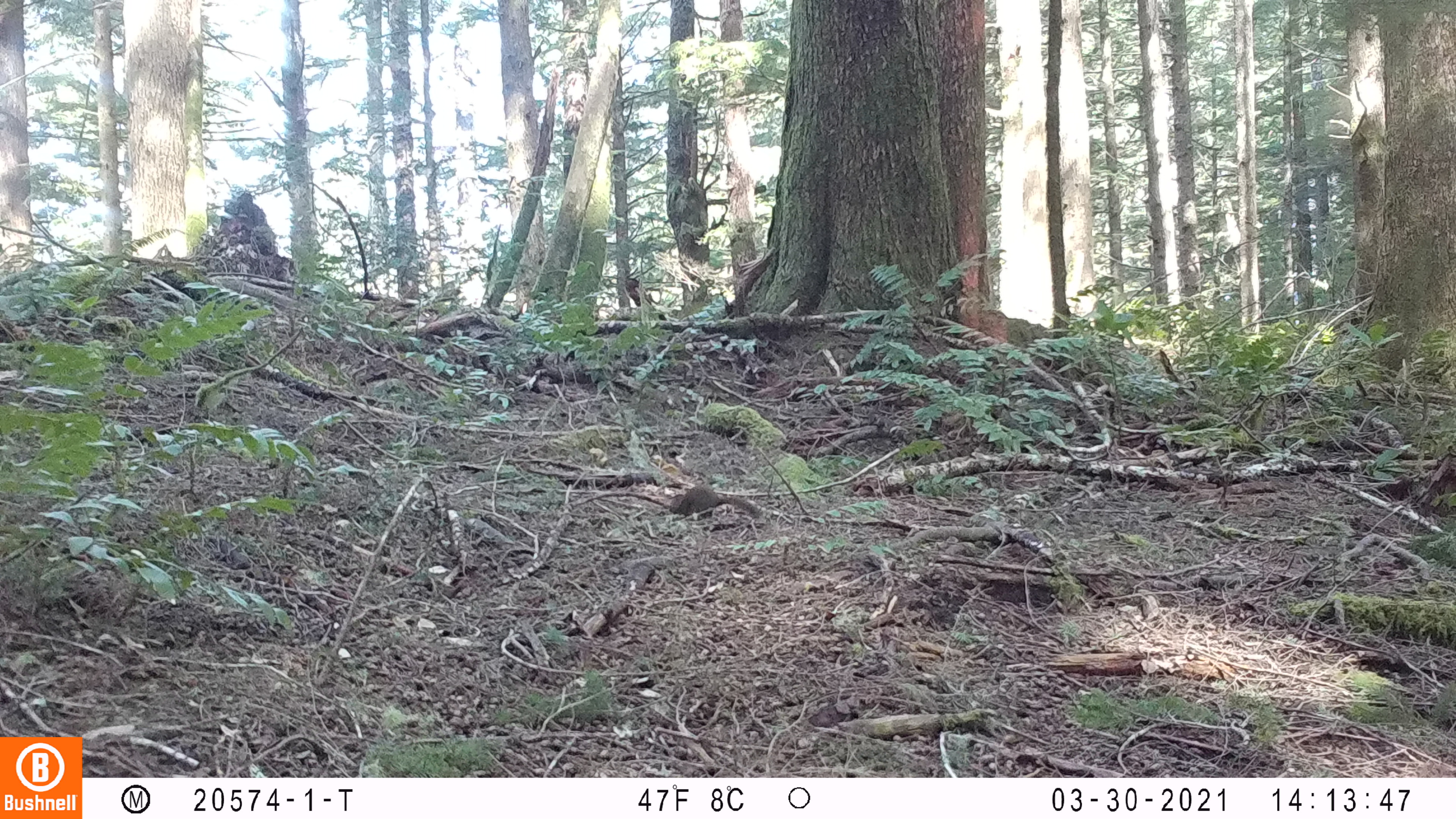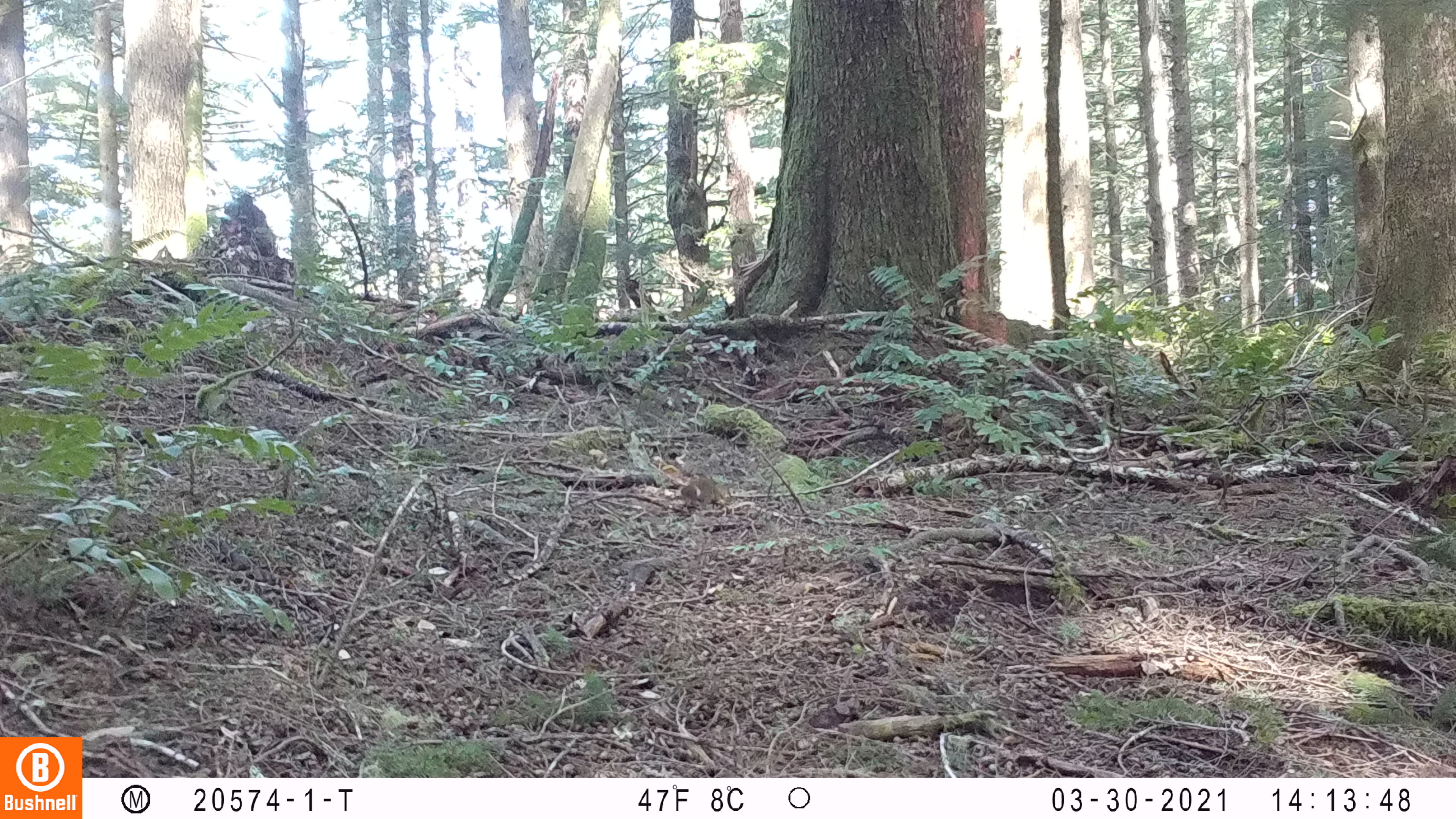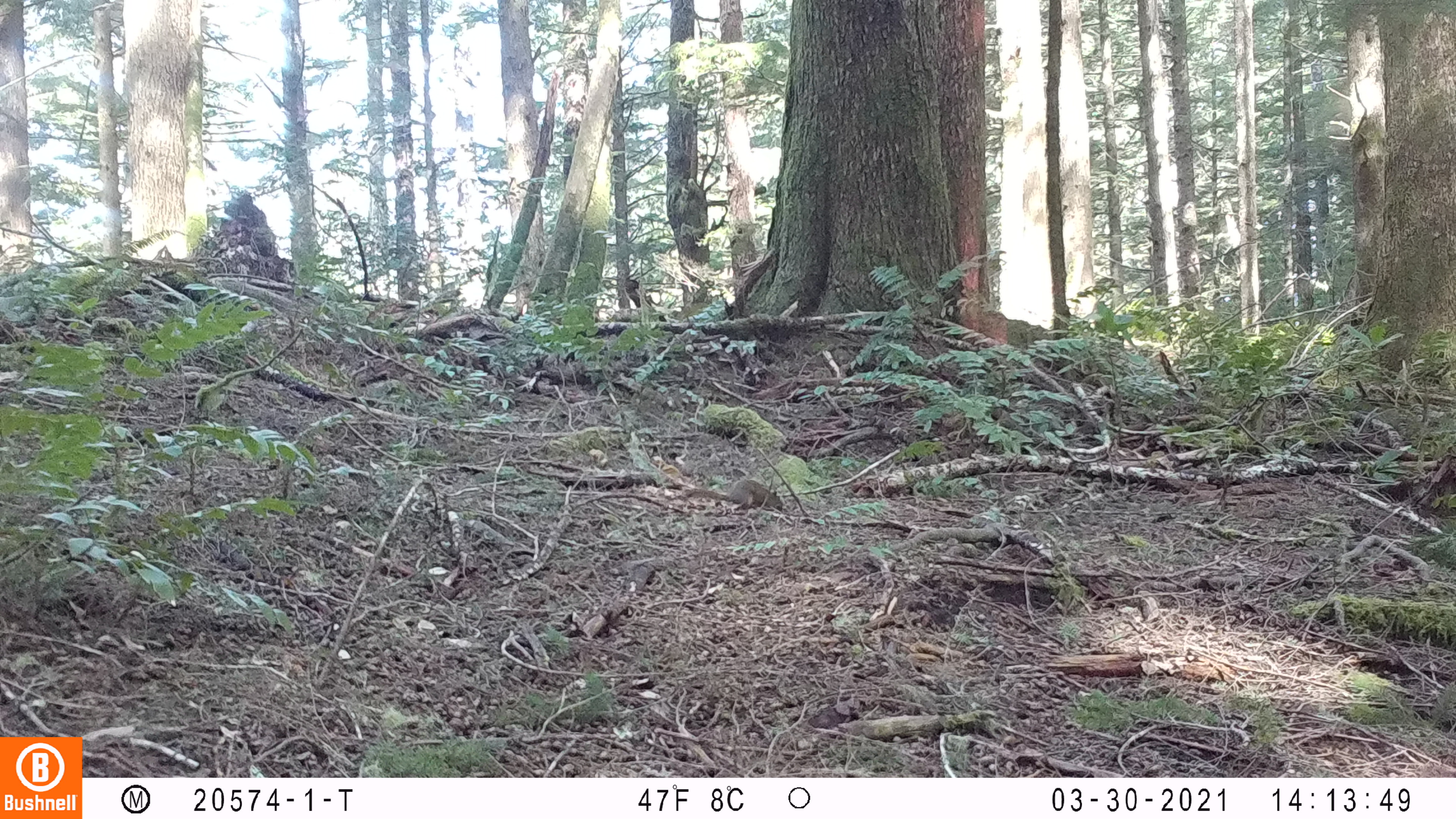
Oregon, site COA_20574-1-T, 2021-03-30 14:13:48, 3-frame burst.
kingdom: Animalia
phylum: Chordata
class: Mammalia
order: Rodentia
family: Sciuridae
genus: Tamiasciurus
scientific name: Tamiasciurus douglasii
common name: douglas squirrel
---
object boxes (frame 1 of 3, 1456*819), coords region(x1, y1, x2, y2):
douglas squirrel: region(665, 481, 765, 523)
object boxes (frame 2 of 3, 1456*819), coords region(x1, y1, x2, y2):
douglas squirrel: region(670, 467, 743, 512)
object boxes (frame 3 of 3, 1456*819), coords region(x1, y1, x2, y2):
douglas squirrel: region(674, 471, 788, 513)